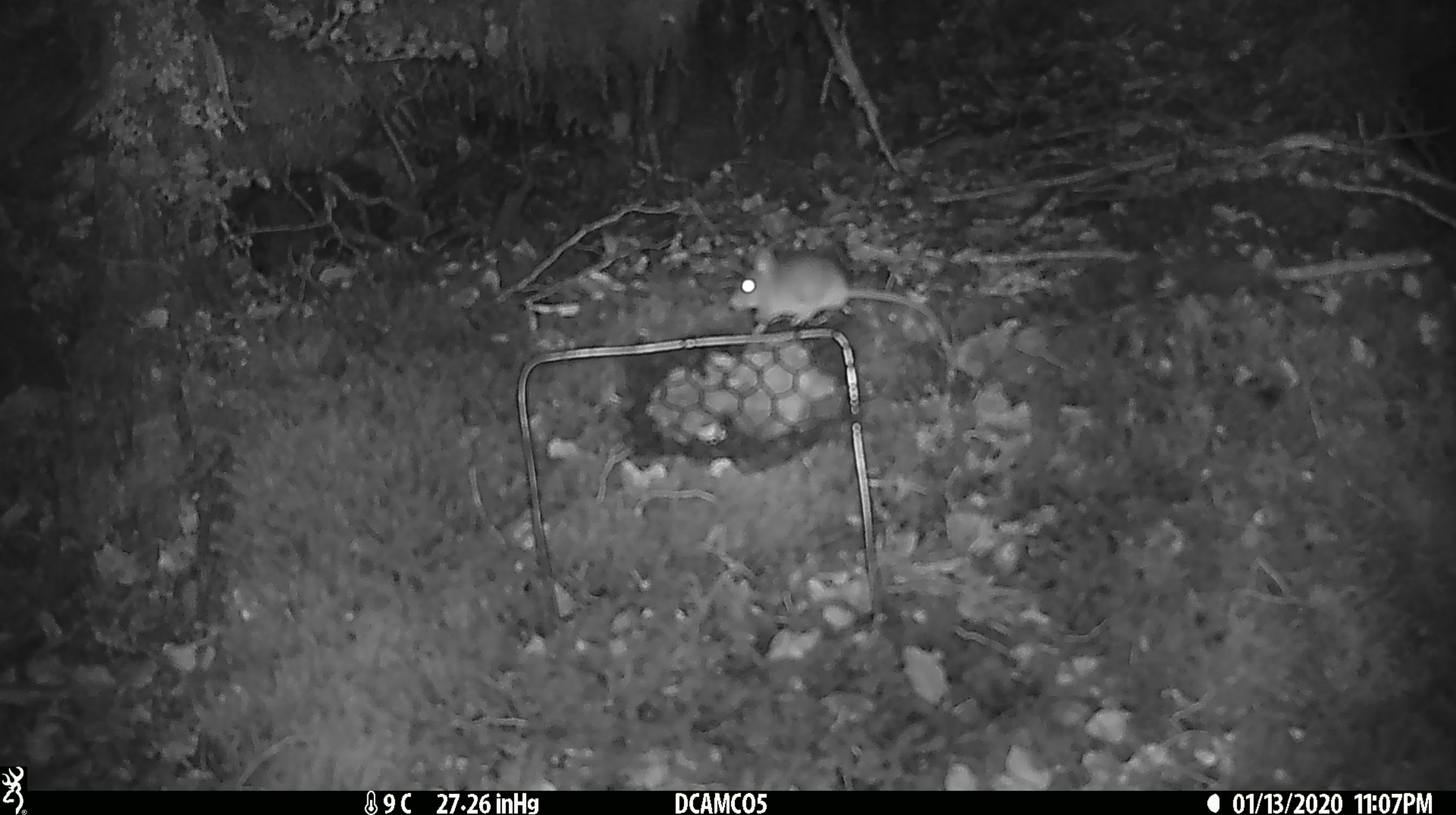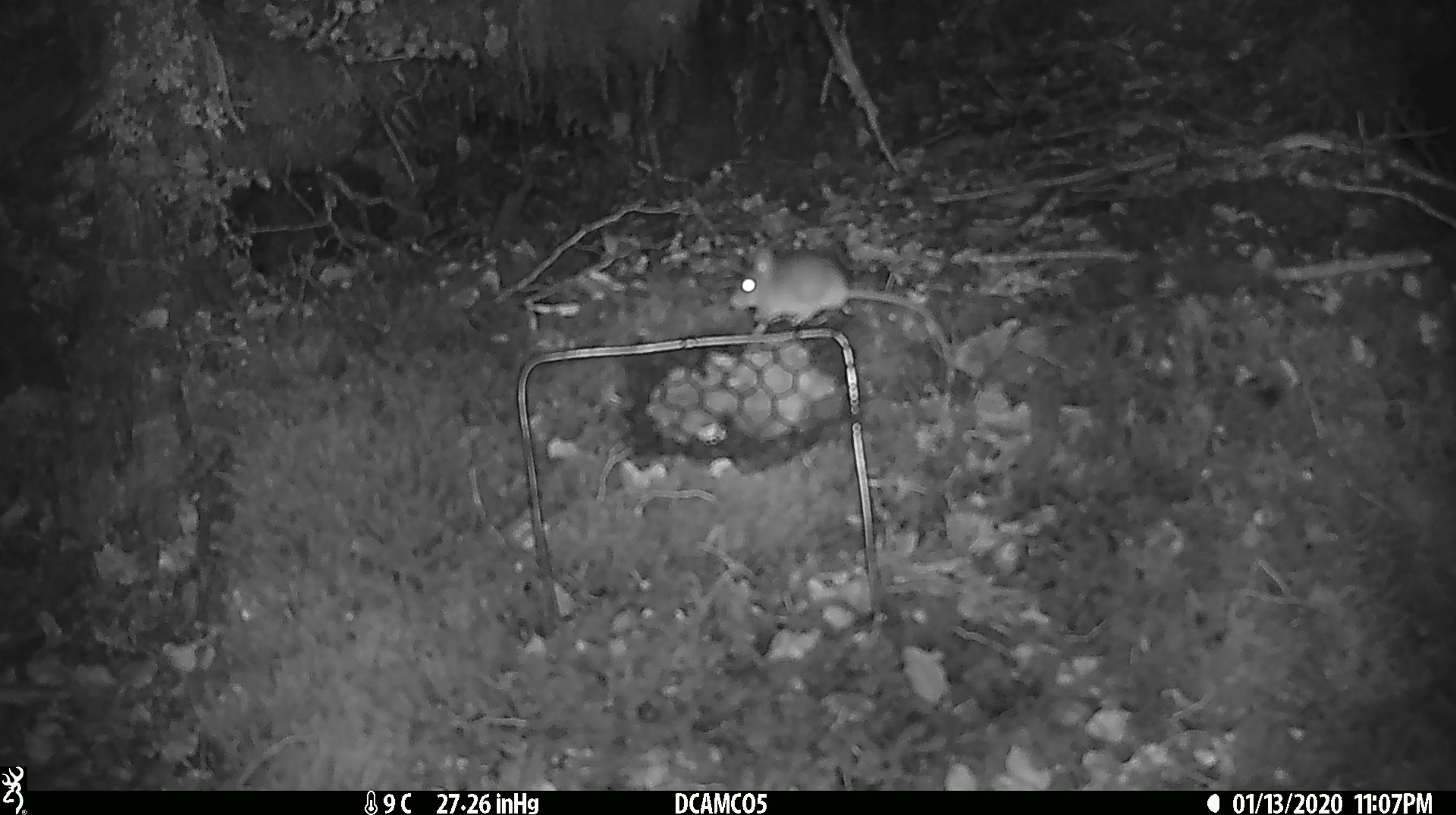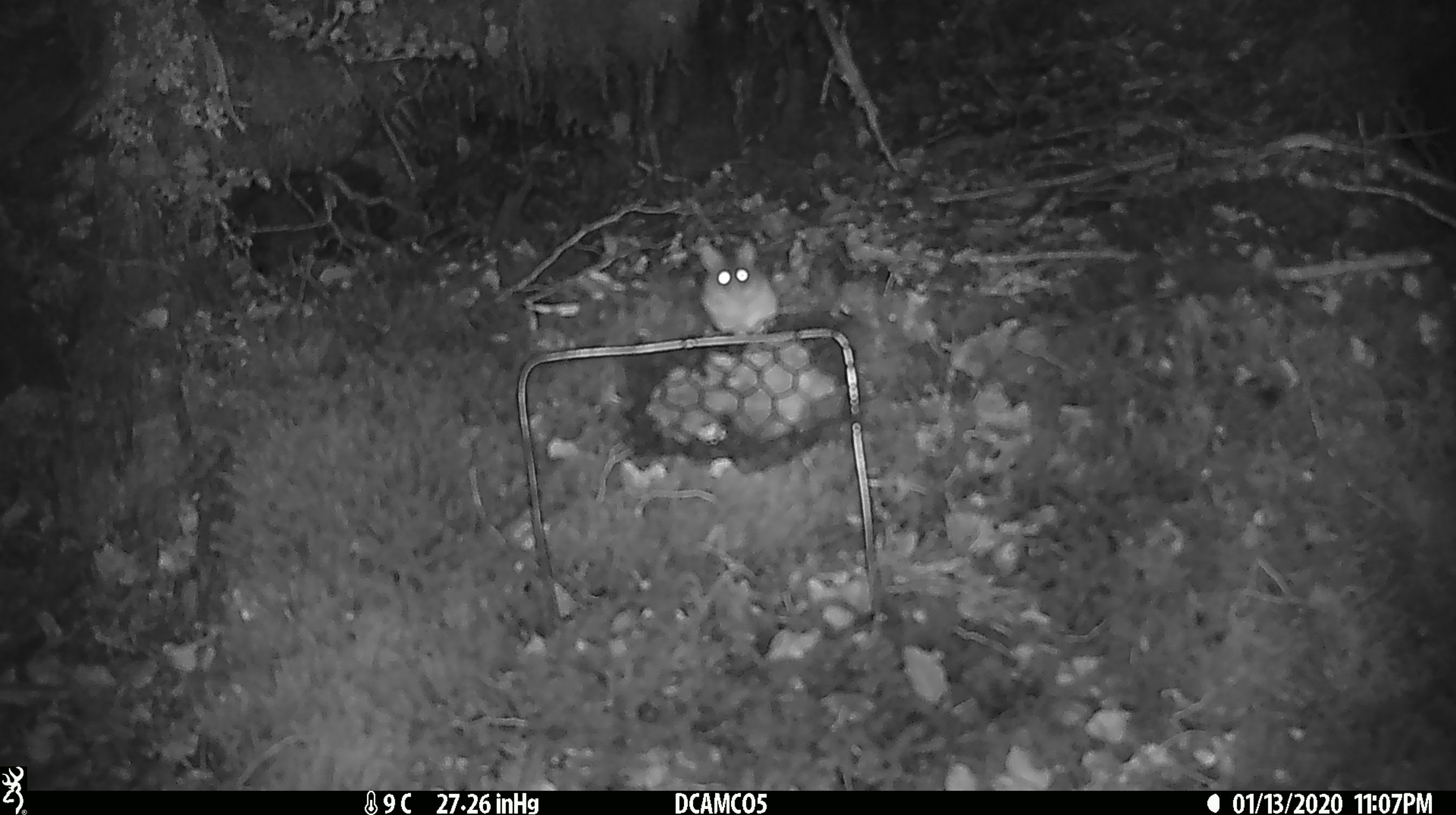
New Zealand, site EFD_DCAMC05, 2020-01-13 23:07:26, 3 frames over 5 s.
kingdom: Animalia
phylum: Chordata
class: Mammalia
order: Rodentia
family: Muridae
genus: Mus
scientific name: Mus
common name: mouse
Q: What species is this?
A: Mouse (Mus).